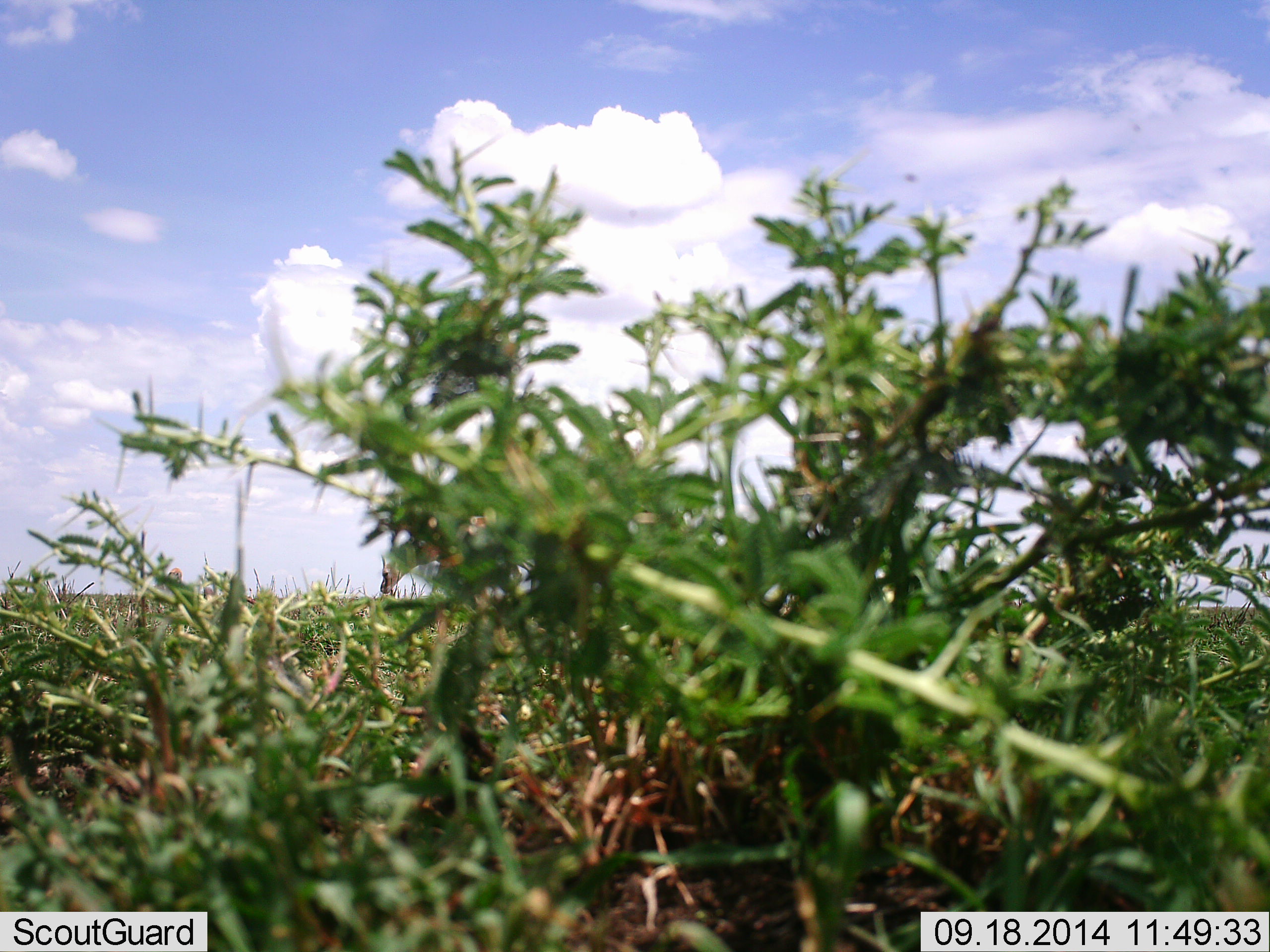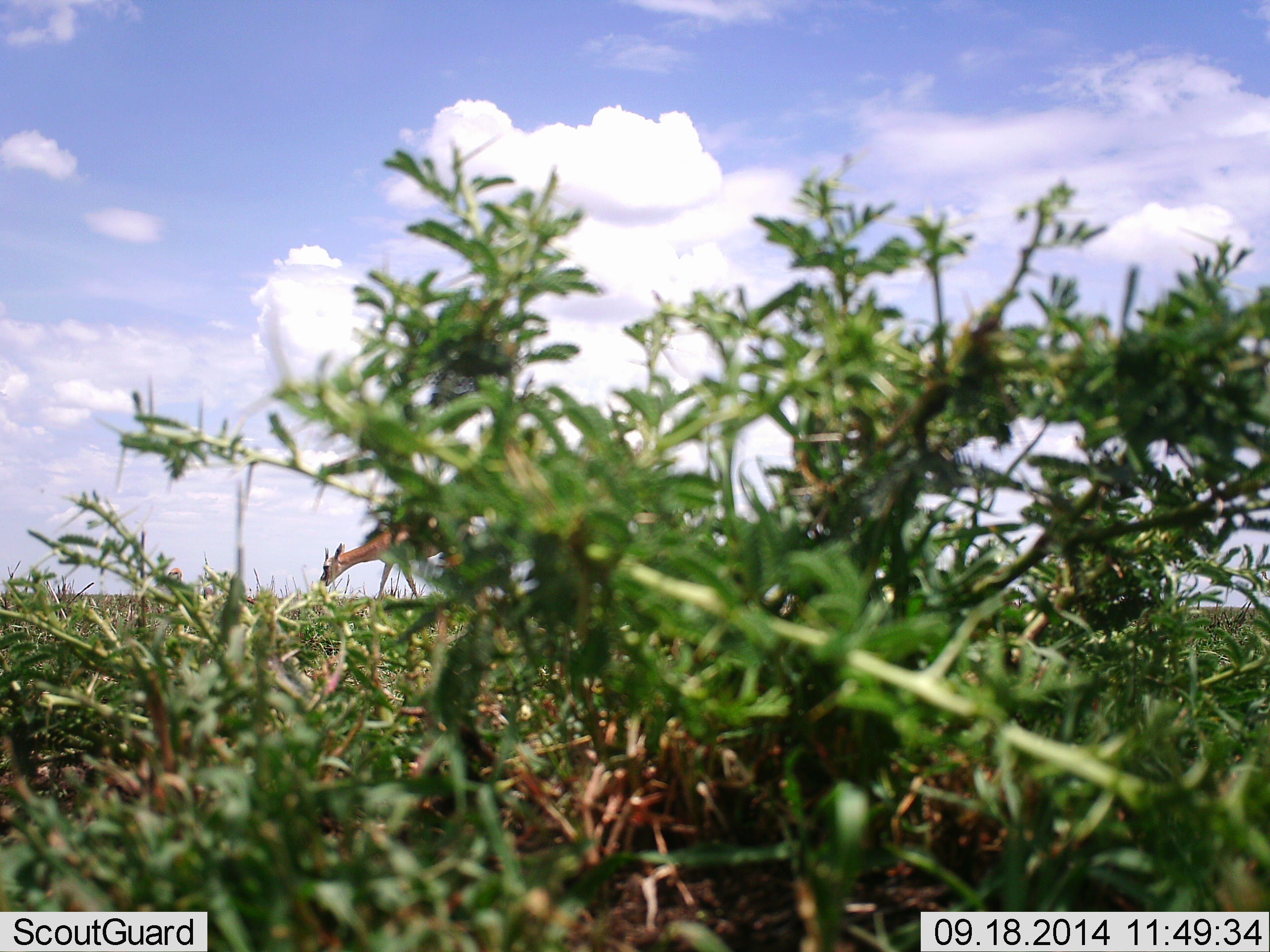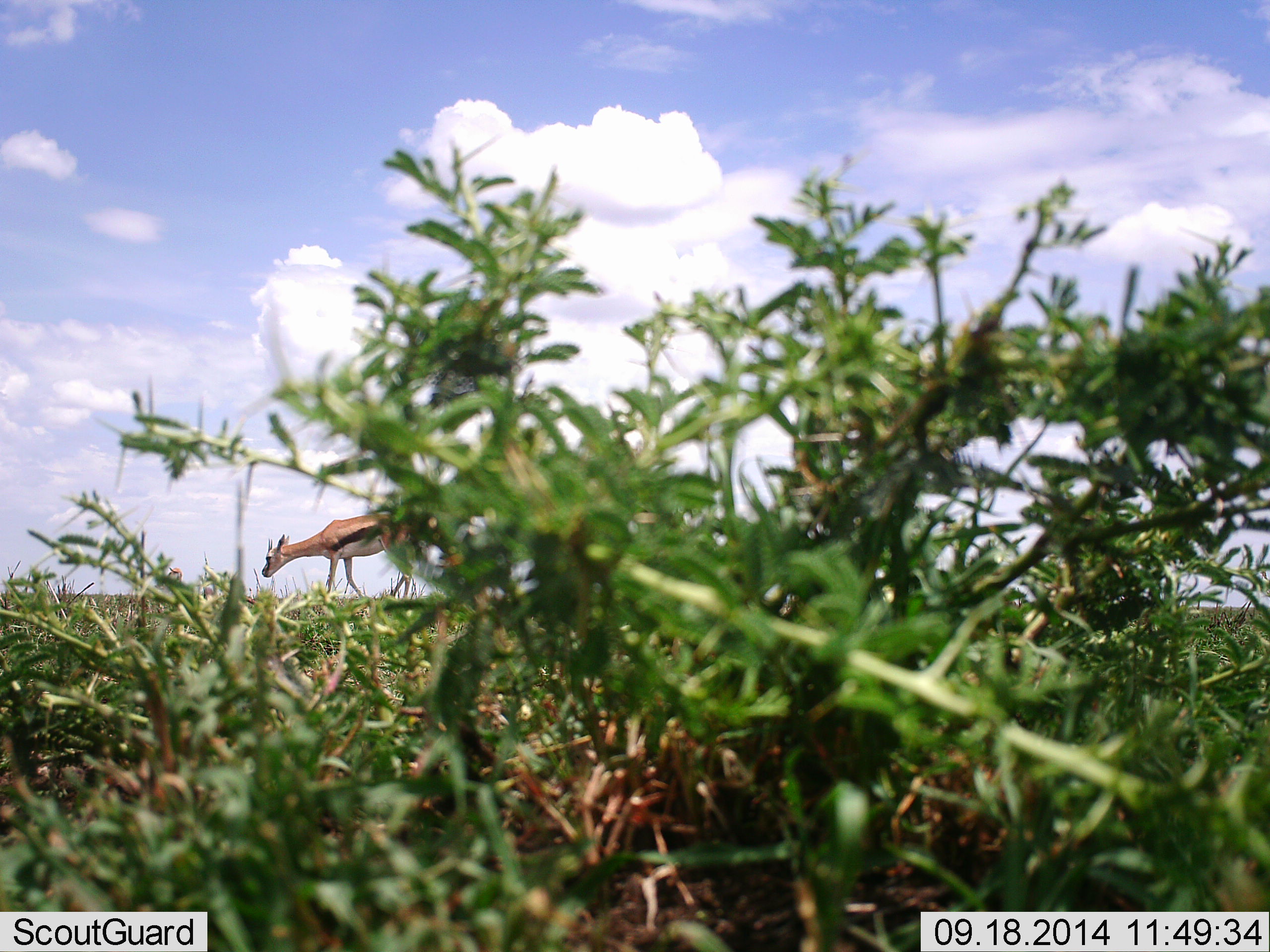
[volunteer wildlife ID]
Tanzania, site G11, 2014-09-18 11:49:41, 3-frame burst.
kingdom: Animalia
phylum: Chordata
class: Mammalia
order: Artiodactyla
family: Bovidae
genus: Eudorcas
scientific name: Eudorcas thomsonii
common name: thomson's gazelle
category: gazellethomsons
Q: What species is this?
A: Gazellethomsons (thomson's gazelle) (Eudorcas thomsonii).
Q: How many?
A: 1.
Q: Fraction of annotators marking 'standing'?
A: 0%.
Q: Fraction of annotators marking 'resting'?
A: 0%.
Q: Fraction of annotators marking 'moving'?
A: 64%.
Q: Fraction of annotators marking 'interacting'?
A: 0%.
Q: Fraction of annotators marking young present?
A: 0%.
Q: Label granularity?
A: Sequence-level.